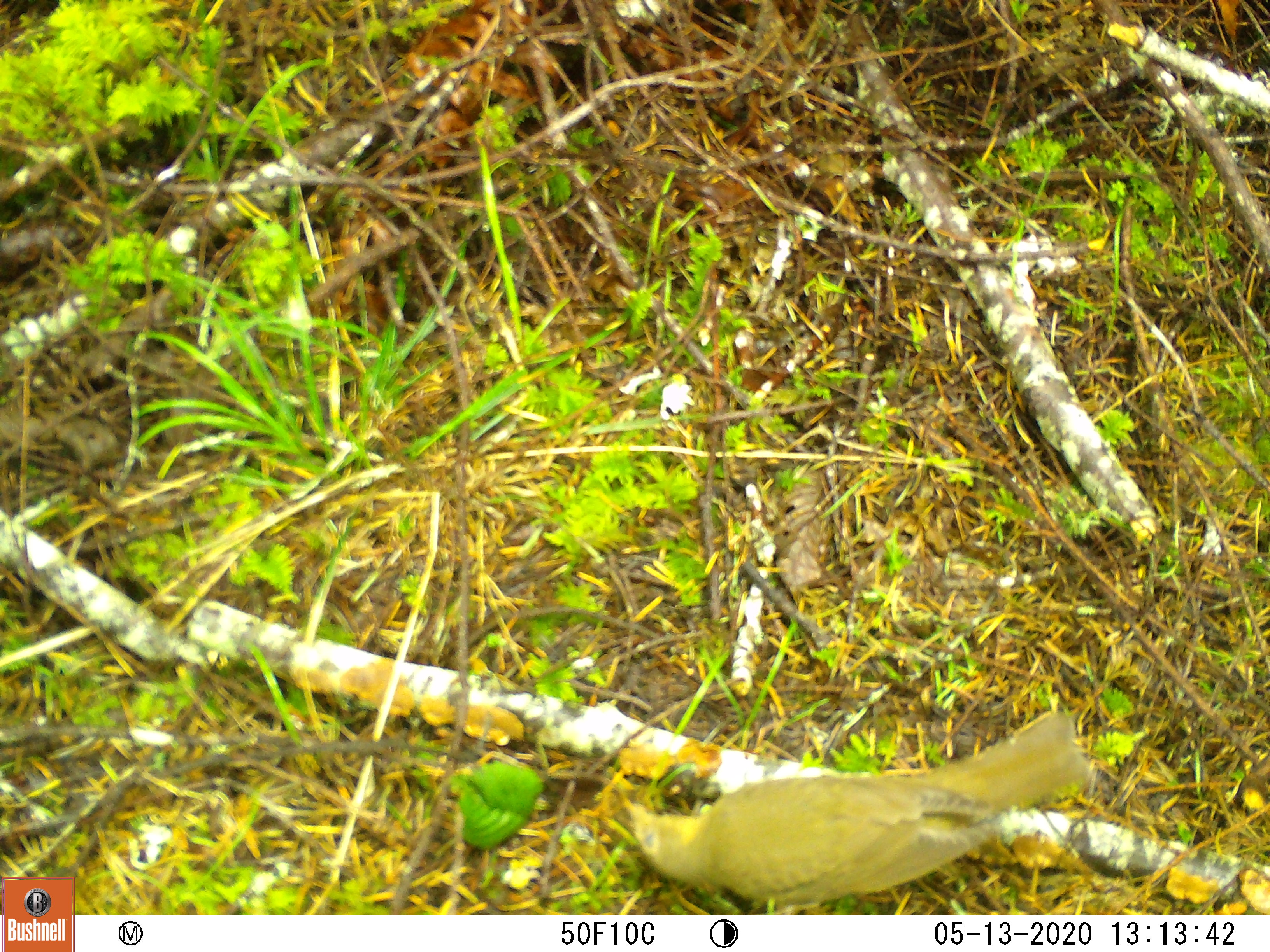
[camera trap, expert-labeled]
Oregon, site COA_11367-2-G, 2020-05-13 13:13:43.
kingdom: Animalia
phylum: Chordata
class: Aves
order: Passeriformes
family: Turdidae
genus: Catharus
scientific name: Catharus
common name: brown thrushes and nightingale-thrushes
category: catharus species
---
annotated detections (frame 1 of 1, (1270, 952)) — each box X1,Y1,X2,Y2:
catharus species: 624,716,1090,905